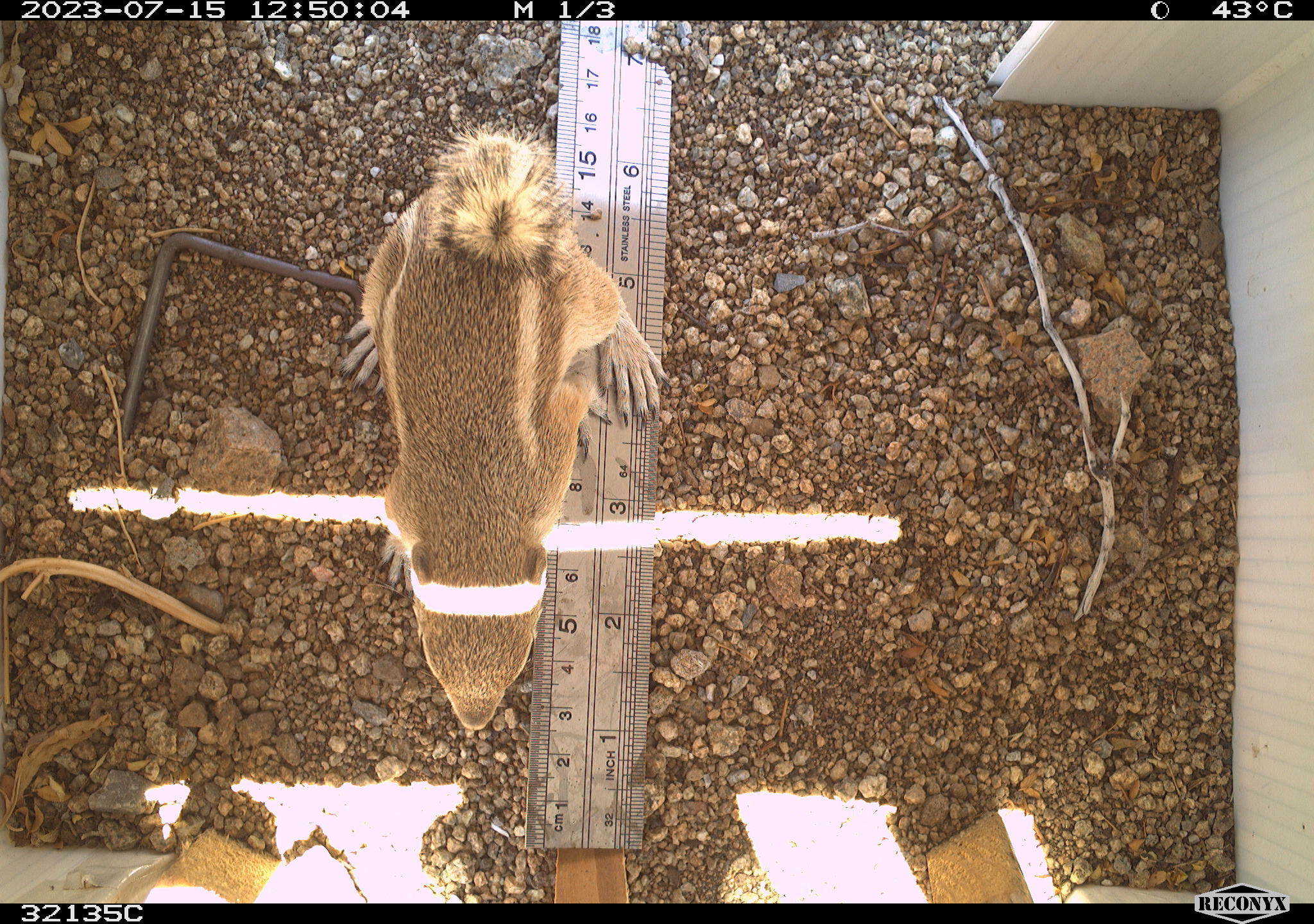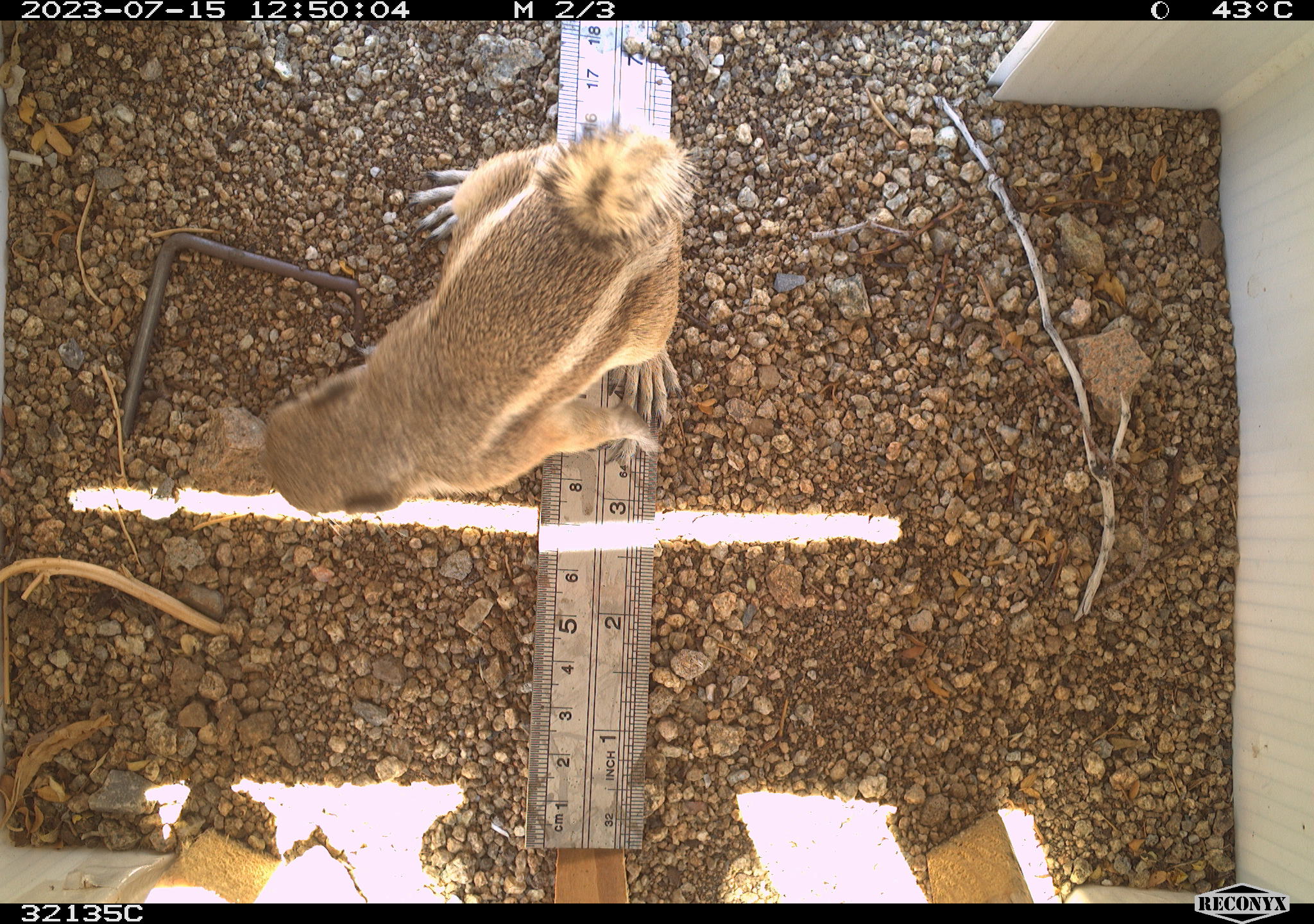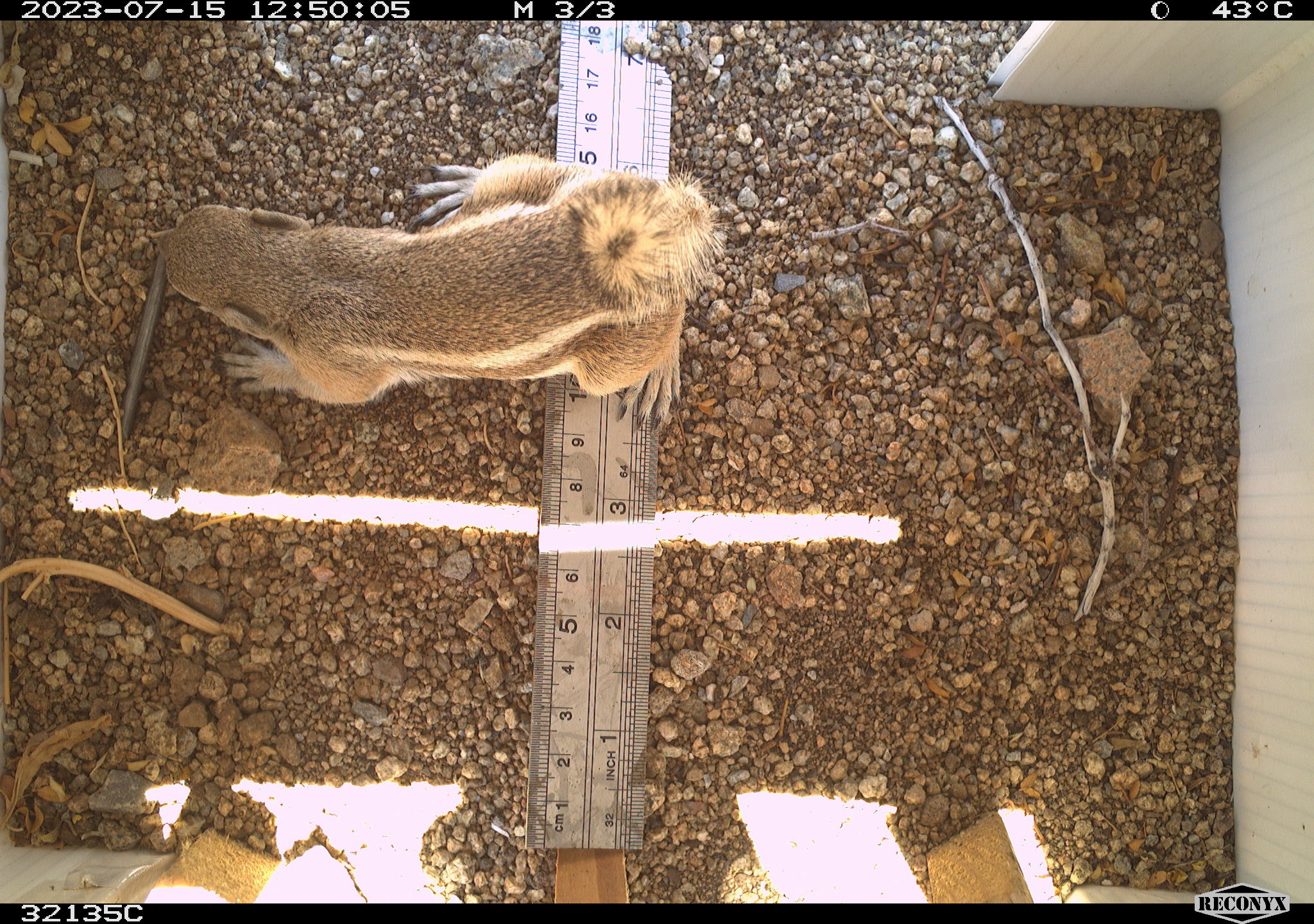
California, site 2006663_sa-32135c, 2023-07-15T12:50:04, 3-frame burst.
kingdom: Animalia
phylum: Chordata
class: Mammalia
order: Rodentia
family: Sciuridae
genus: Ammospermophilus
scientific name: Ammospermophilus leucurus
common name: white-tailed antelope squirrel